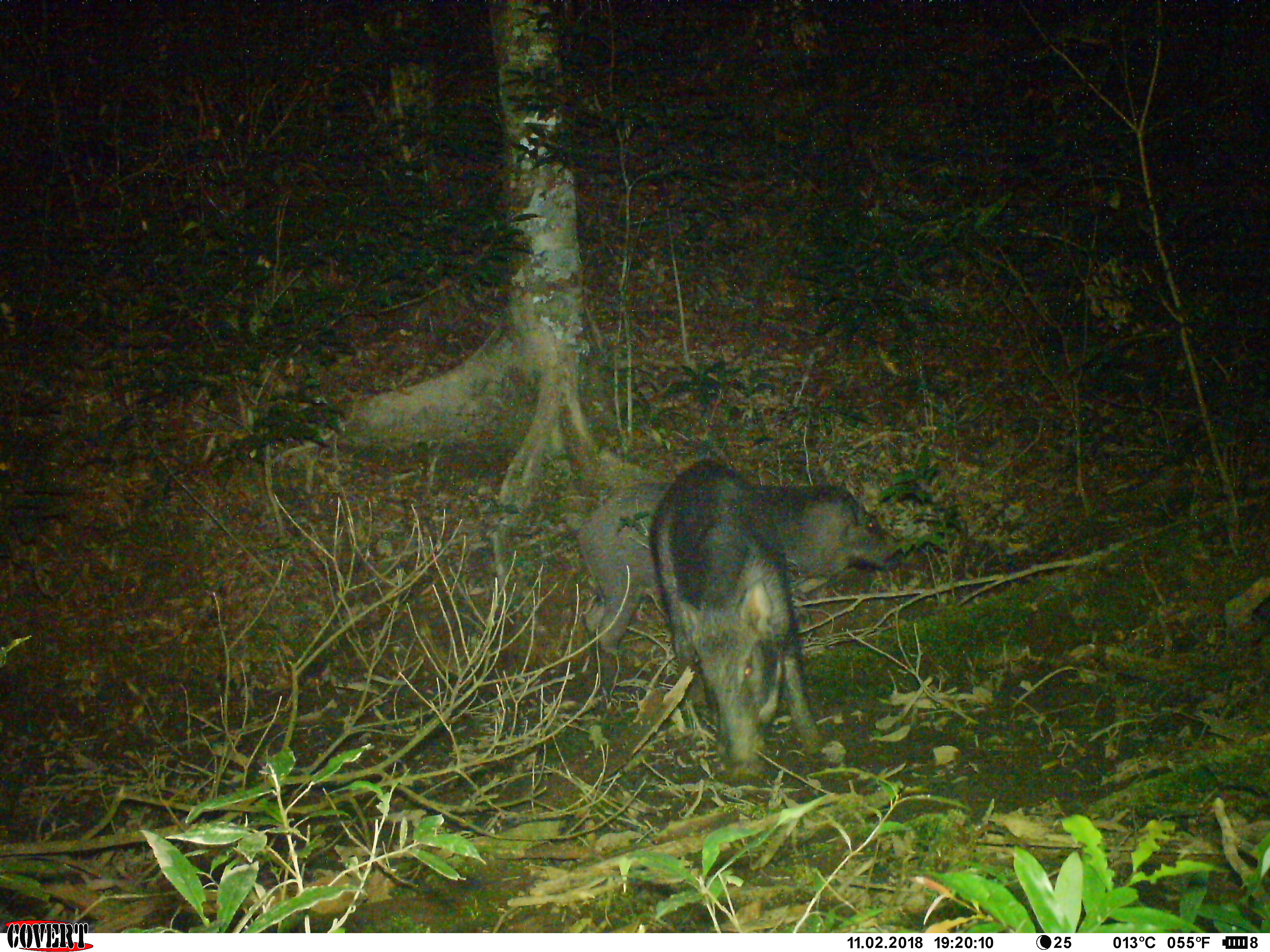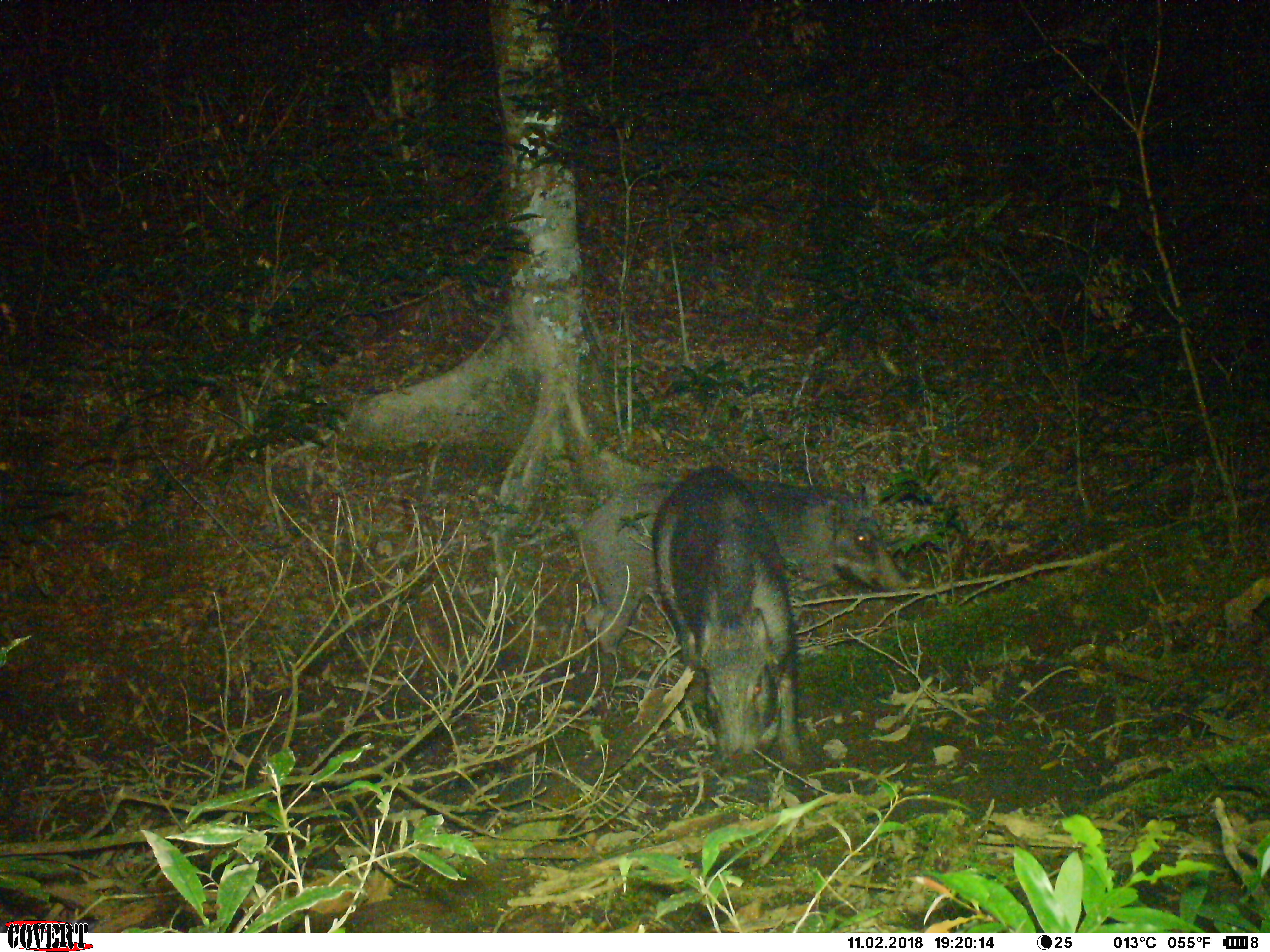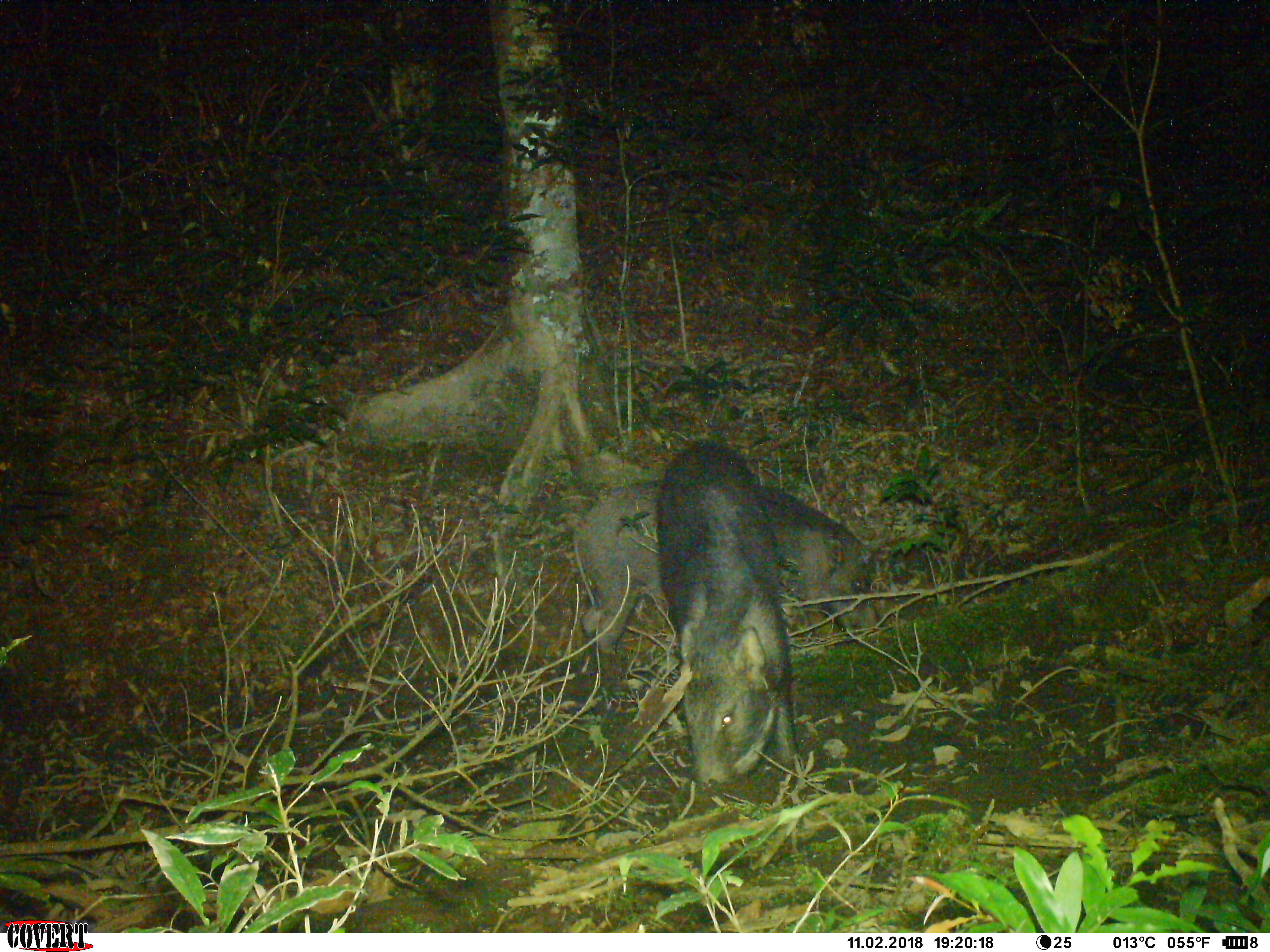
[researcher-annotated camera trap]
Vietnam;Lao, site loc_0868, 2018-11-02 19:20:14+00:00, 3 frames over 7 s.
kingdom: Animalia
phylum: Chordata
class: Mammalia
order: Artiodactyla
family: Suidae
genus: Sus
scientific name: Sus scrofa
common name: eurasian wild pig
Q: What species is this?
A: Eurasian wild pig (Sus scrofa).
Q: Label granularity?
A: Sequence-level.